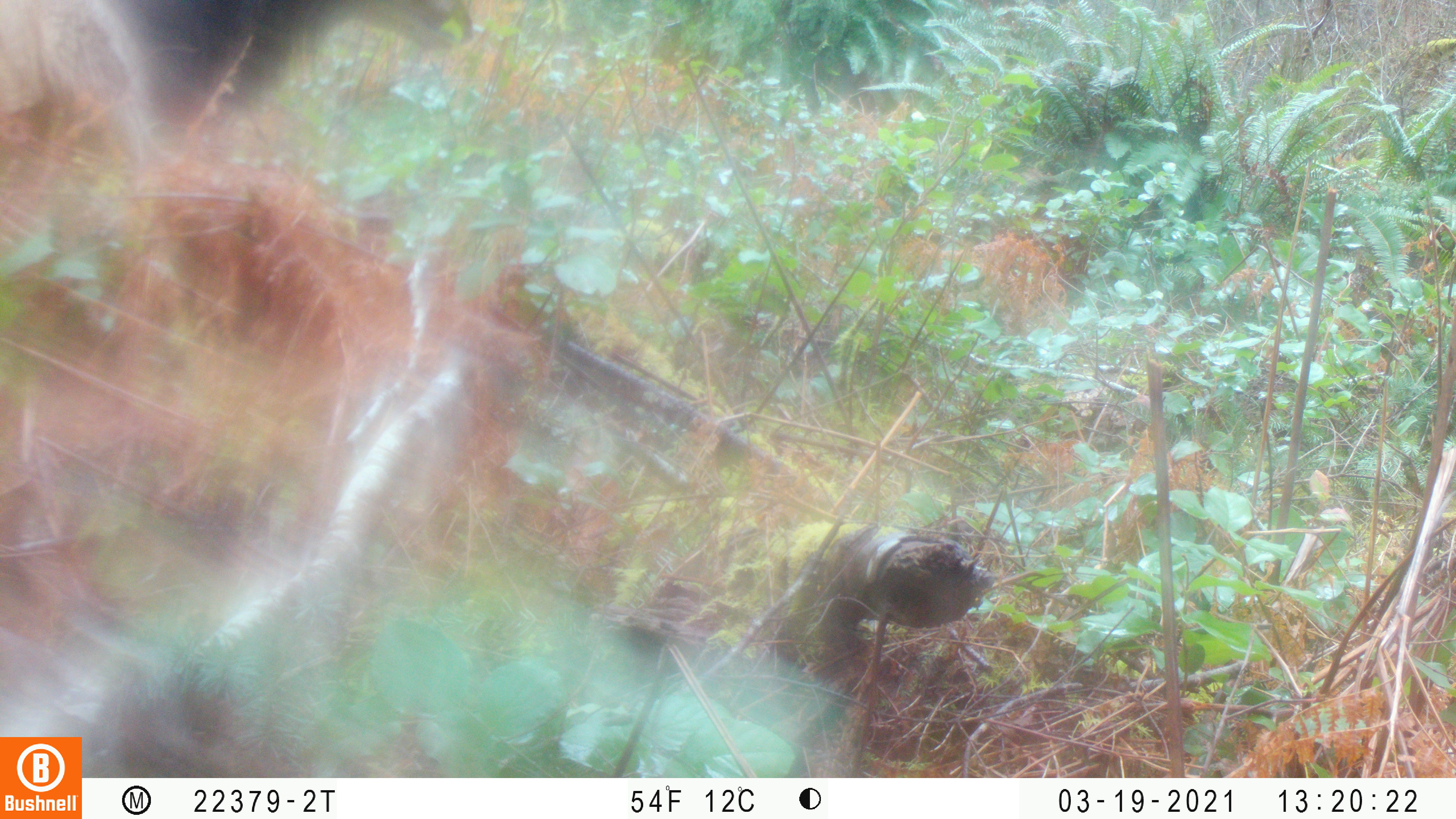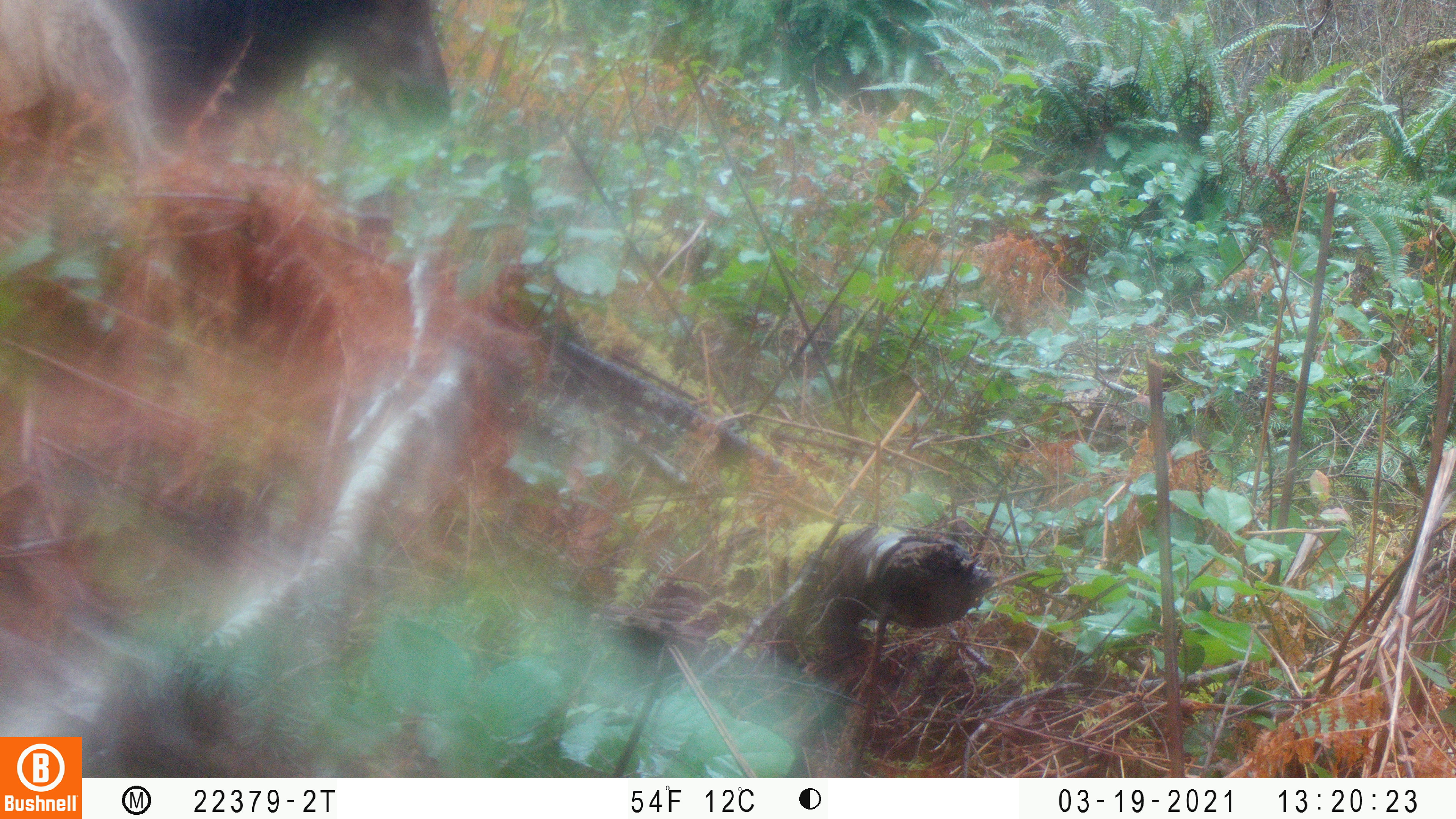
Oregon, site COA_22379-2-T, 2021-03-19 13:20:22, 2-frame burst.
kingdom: Animalia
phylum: Chordata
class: Mammalia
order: Artiodactyla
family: Cervidae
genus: Cervus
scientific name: Cervus canadensis roosevelti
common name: roosevelt elk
Roosevelt elk (Cervus canadensis roosevelti).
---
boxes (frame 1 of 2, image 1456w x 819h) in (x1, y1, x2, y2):
roosevelt elk: (0, 0, 500, 199)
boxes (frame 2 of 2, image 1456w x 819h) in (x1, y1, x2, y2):
roosevelt elk: (0, 0, 482, 264)